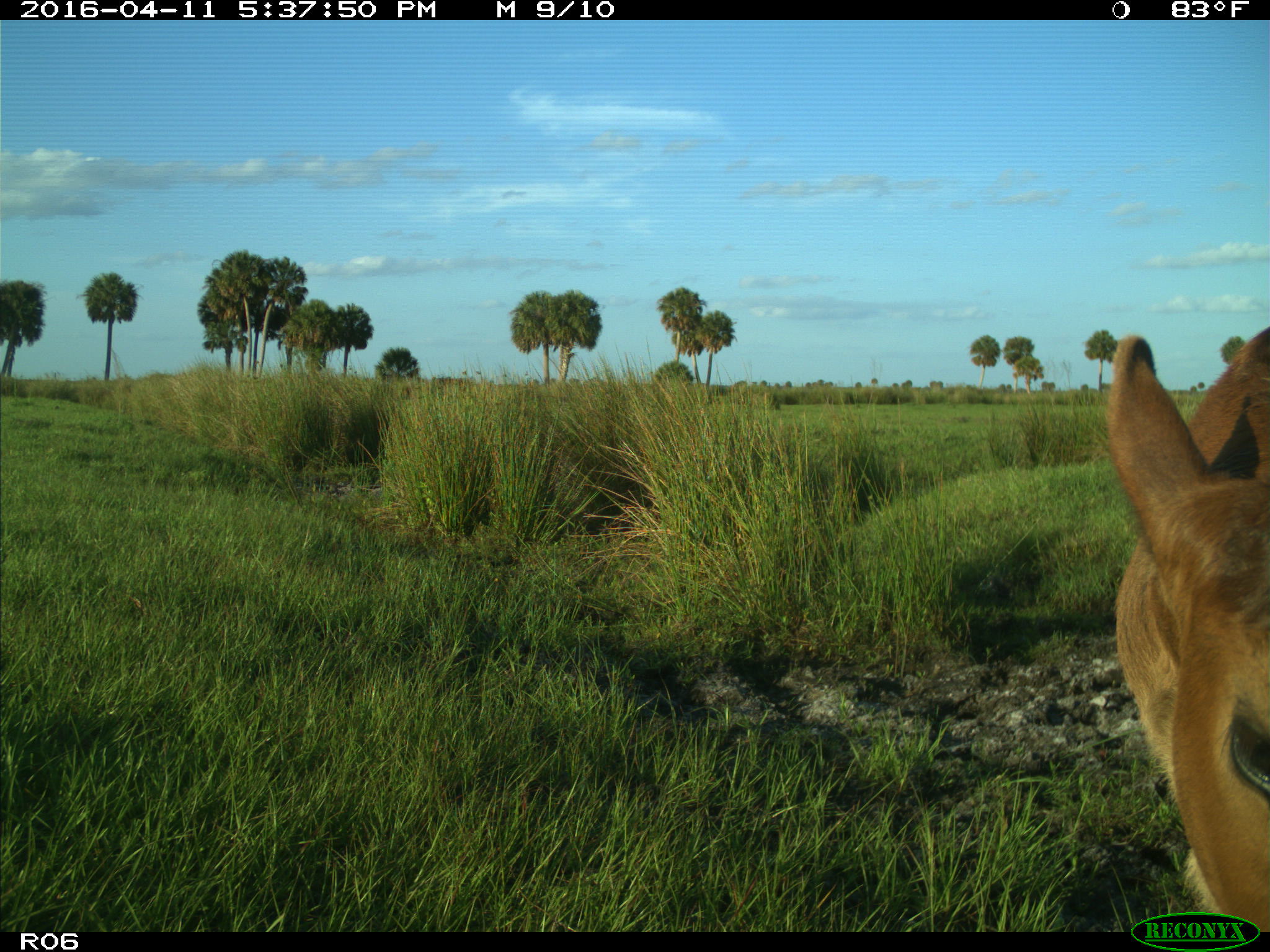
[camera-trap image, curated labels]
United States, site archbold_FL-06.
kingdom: Animalia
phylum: Chordata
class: Mammalia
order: Artiodactyla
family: Bovidae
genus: Bos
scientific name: Bos taurus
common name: domestic cow